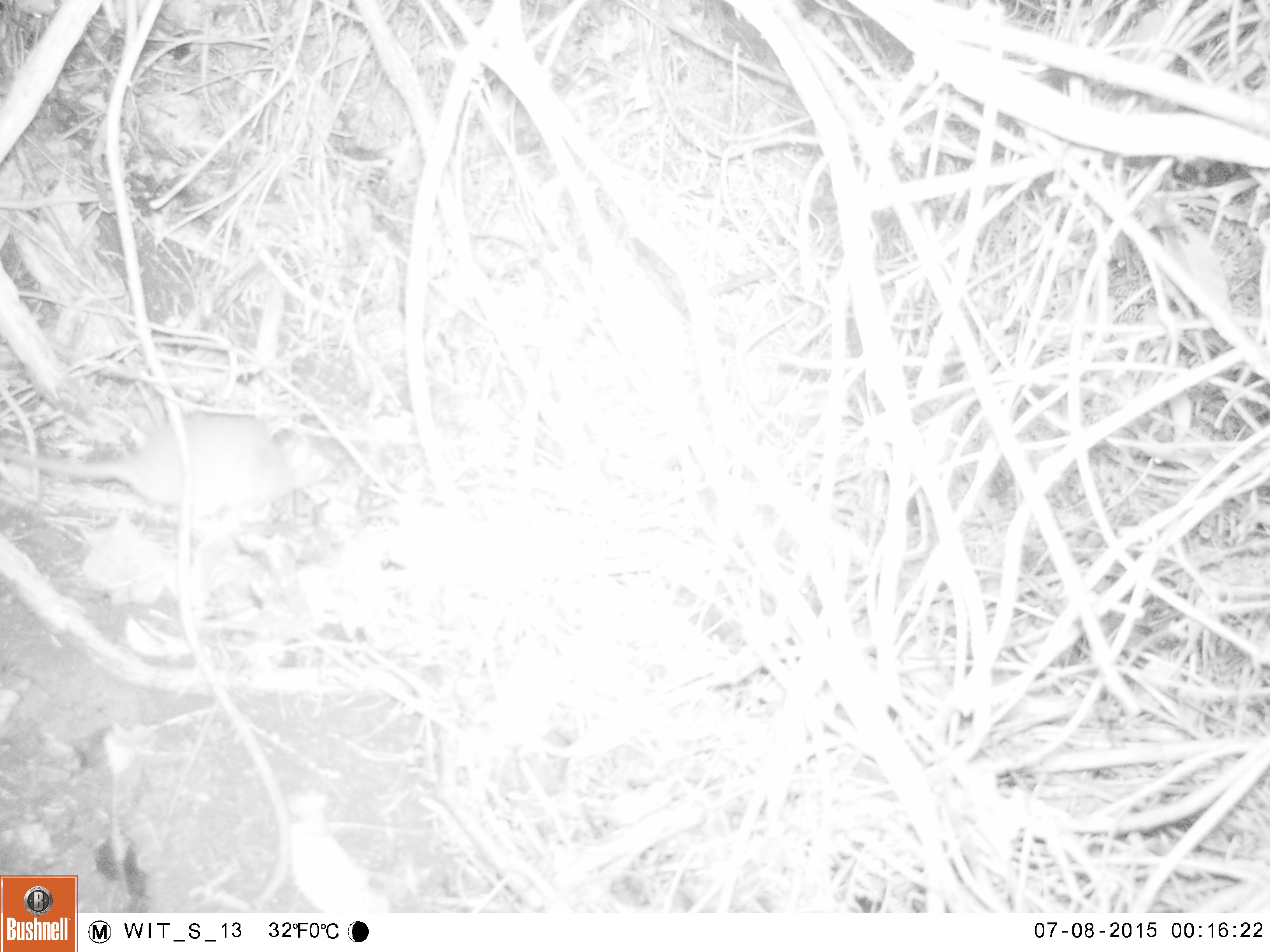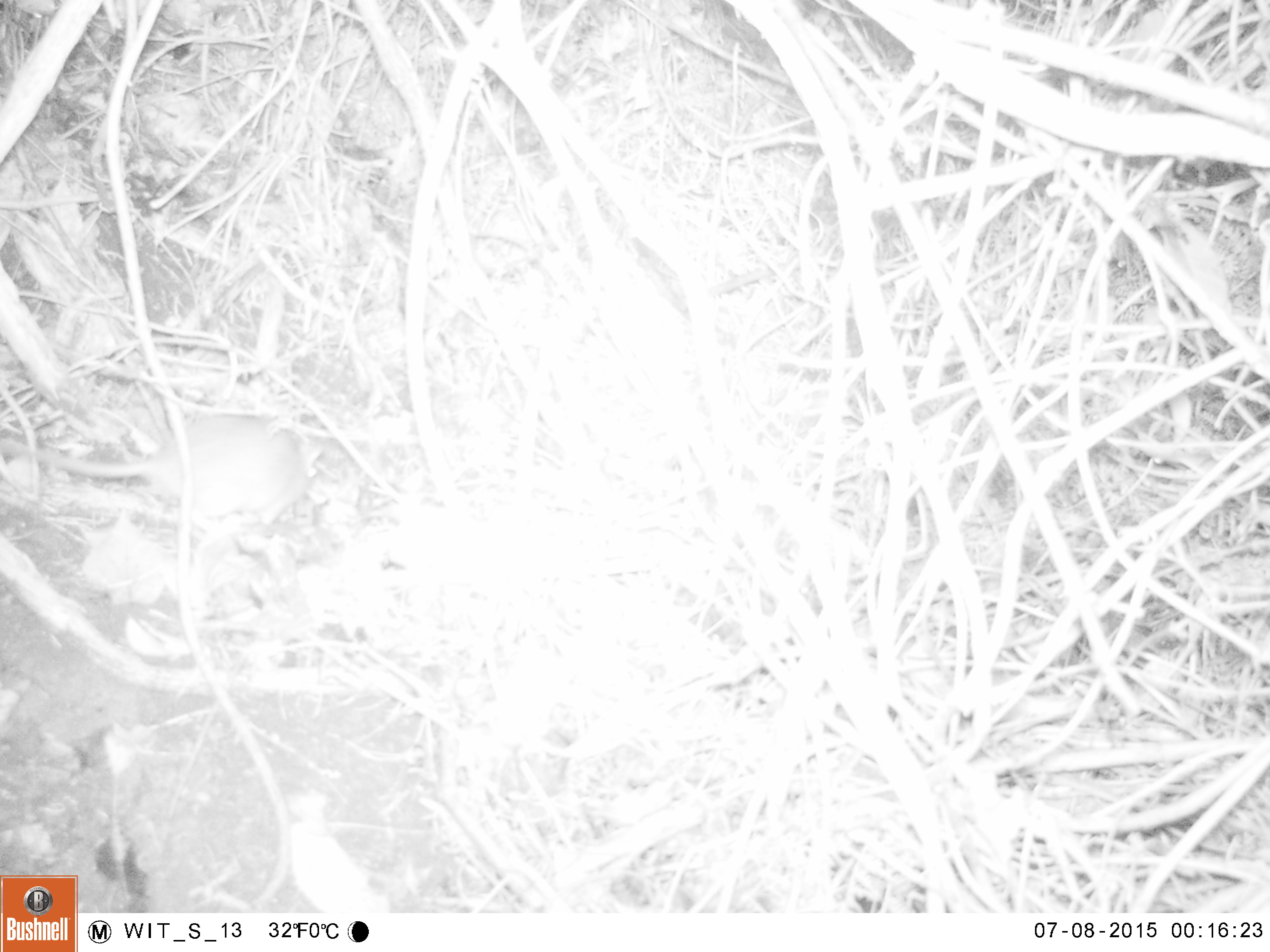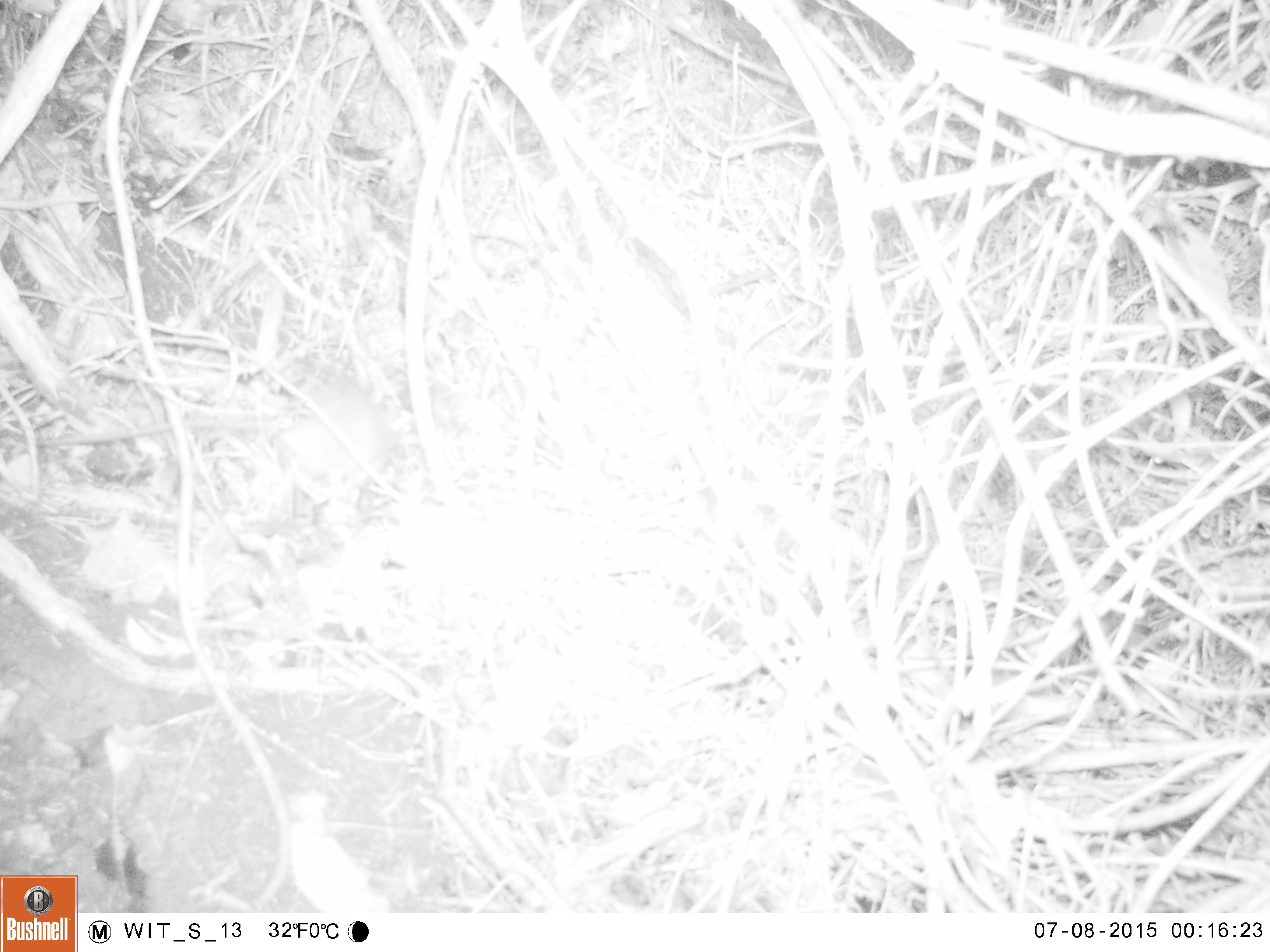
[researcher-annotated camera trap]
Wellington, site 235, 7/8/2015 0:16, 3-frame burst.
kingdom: Animalia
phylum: Chordata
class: Mammalia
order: Rodentia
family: Muridae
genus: Rattus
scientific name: Rattus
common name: rat